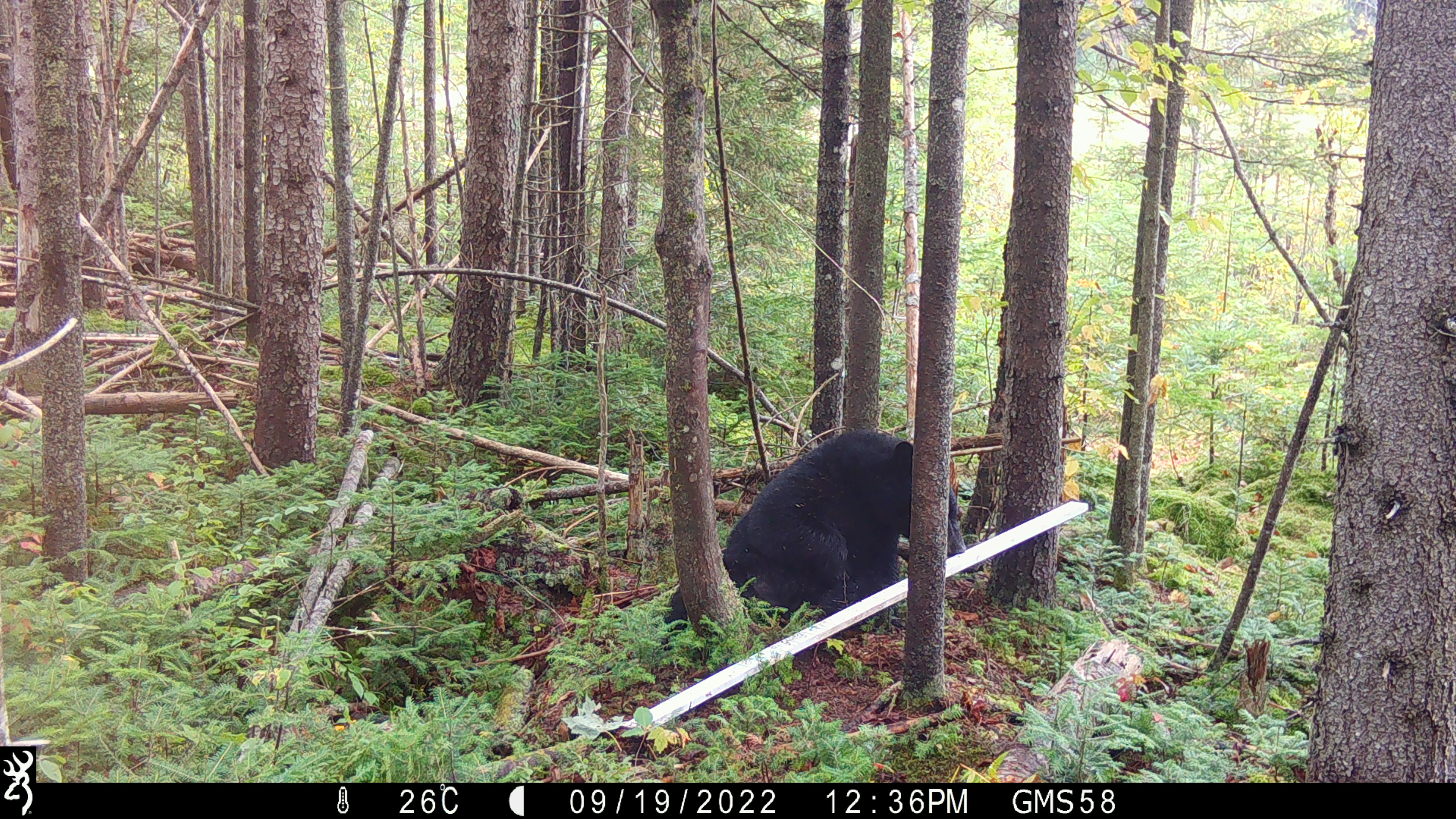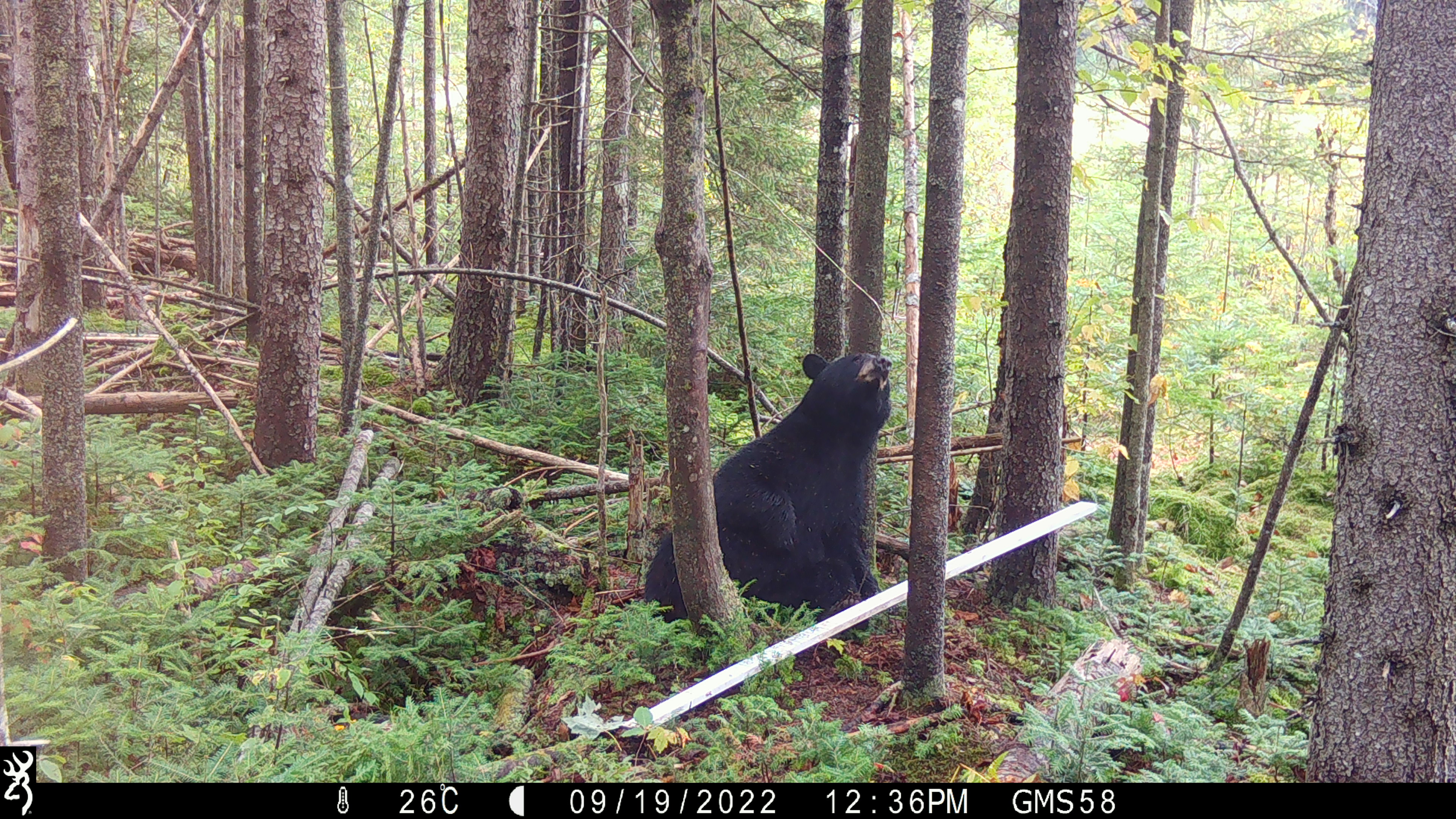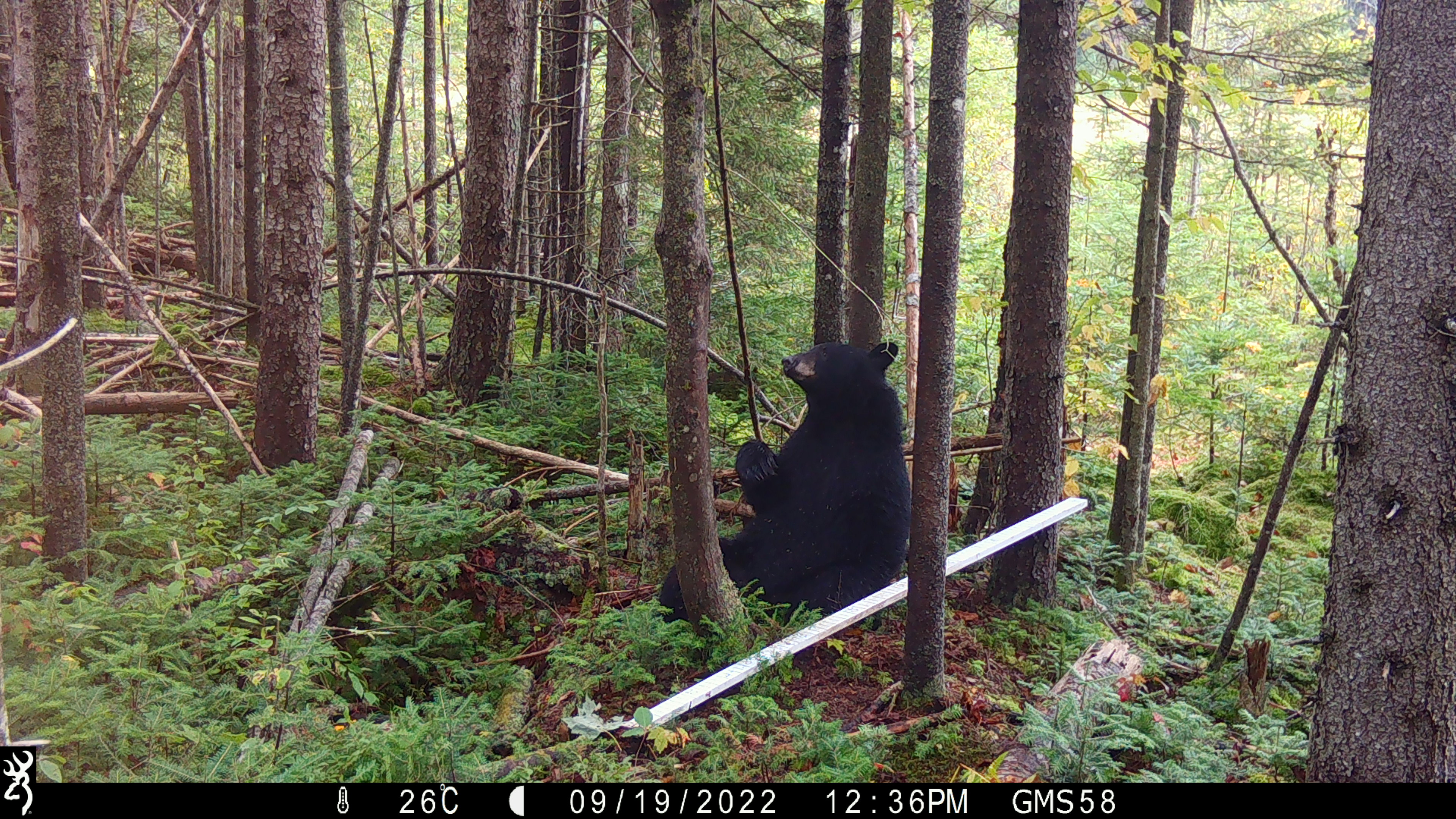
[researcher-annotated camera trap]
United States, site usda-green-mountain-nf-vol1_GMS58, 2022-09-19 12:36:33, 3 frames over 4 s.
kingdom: Animalia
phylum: Chordata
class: Mammalia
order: Carnivora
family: Ursidae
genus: Ursus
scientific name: Ursus americanus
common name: black bear